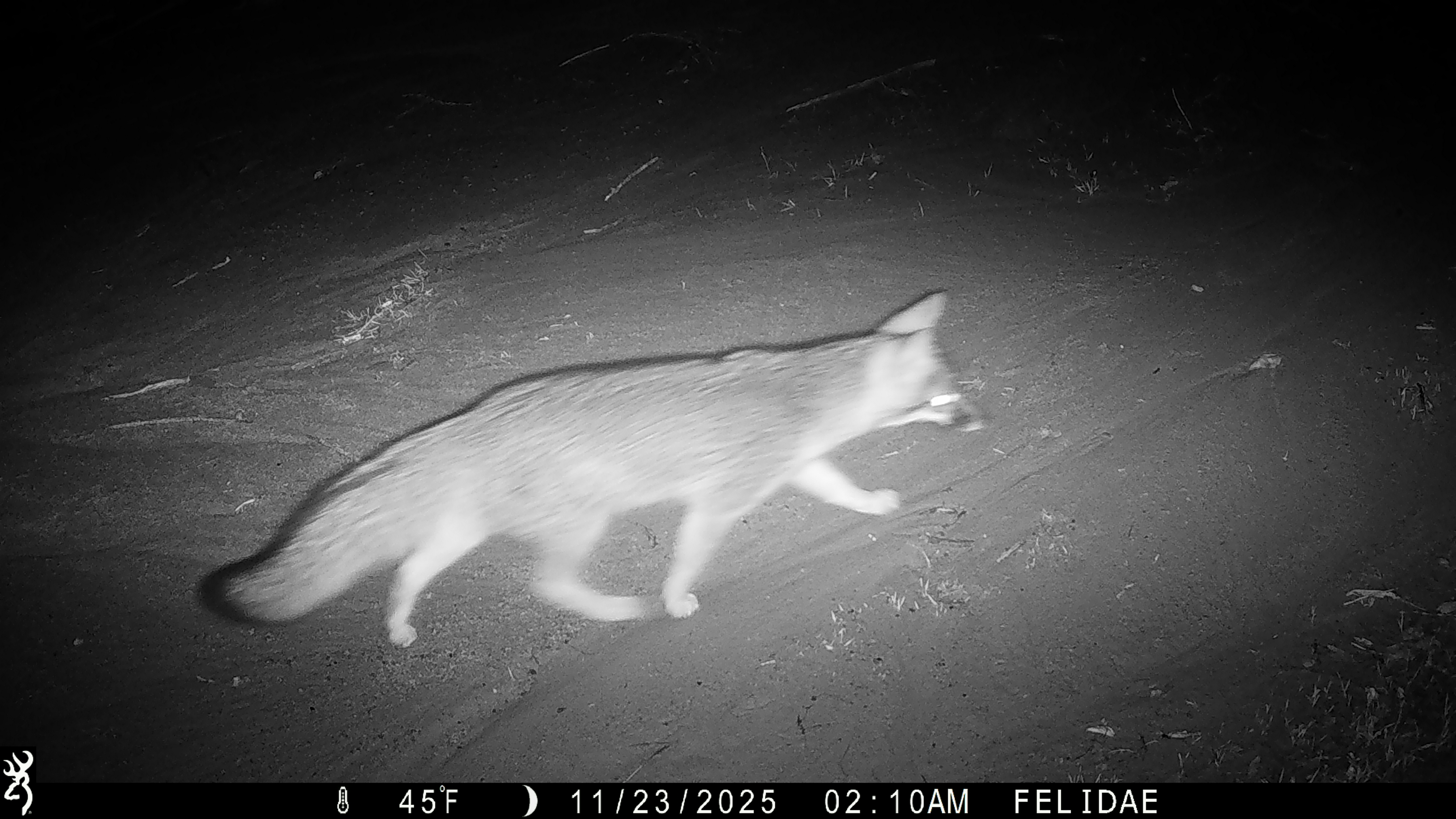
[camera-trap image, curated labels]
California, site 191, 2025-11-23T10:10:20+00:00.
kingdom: Animalia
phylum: Chordata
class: Mammalia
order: Carnivora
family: Canidae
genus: Urocyon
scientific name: Urocyon cinereoargenteus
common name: gray fox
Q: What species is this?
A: Gray fox (Urocyon cinereoargenteus).